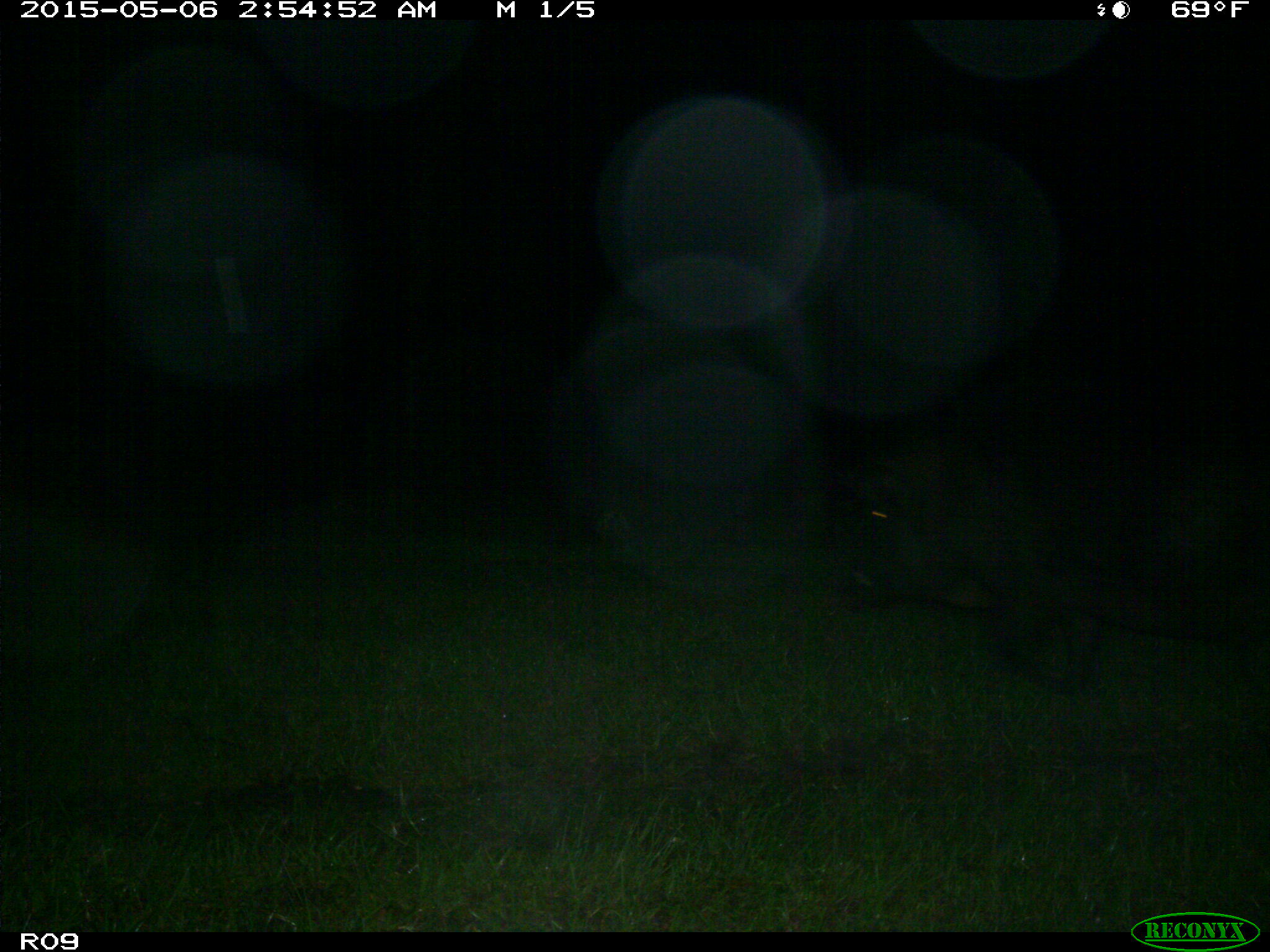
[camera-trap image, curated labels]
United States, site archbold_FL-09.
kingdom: Animalia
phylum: Chordata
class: Mammalia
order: Artiodactyla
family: Suidae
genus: Sus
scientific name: Sus scrofa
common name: wild boar